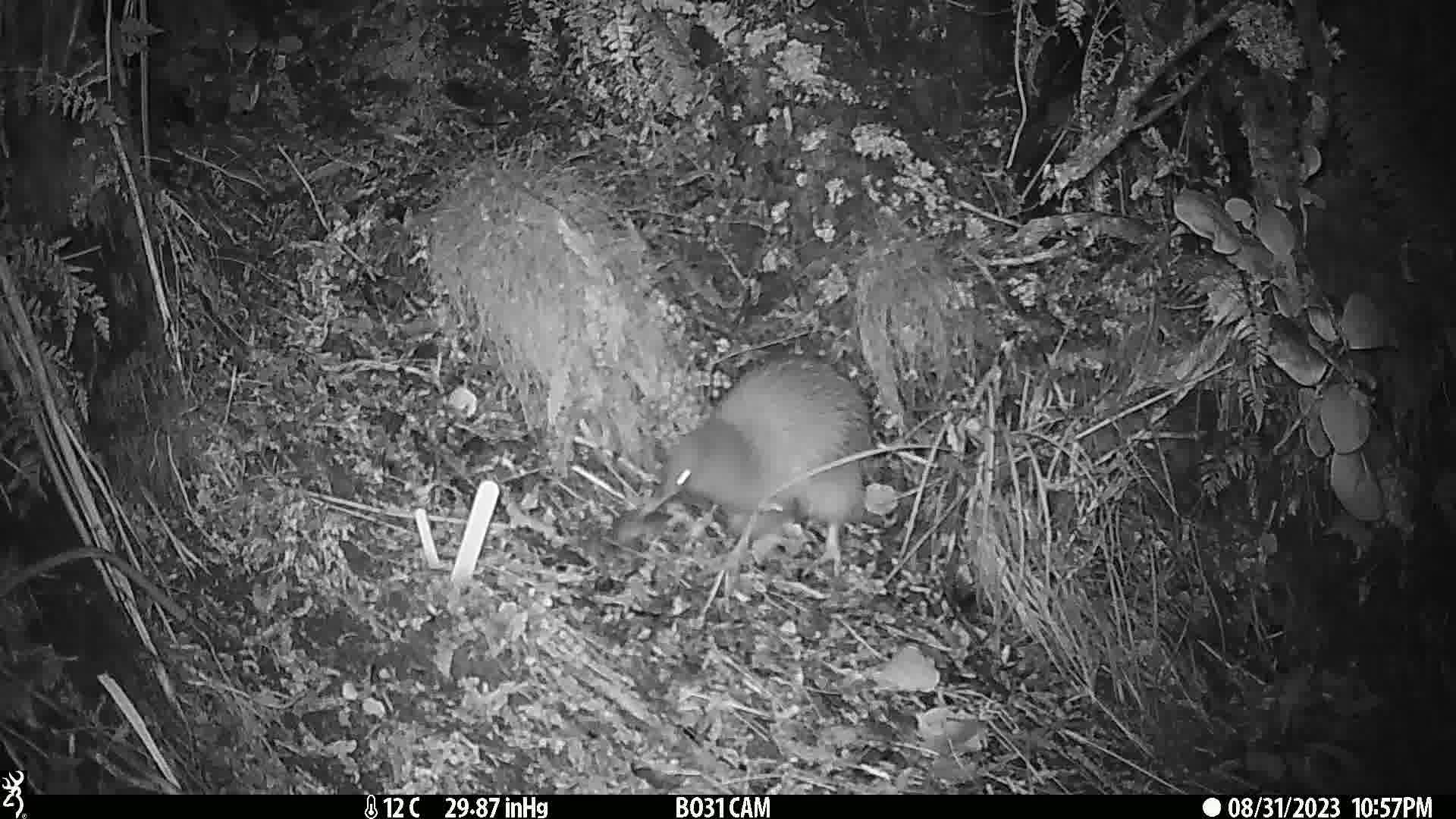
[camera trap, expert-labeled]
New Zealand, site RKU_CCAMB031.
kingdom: Animalia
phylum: Chordata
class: Aves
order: Apterygiformes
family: Apterygidae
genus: Apteryx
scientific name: Apteryx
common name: kiwi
Kiwi (Apteryx).